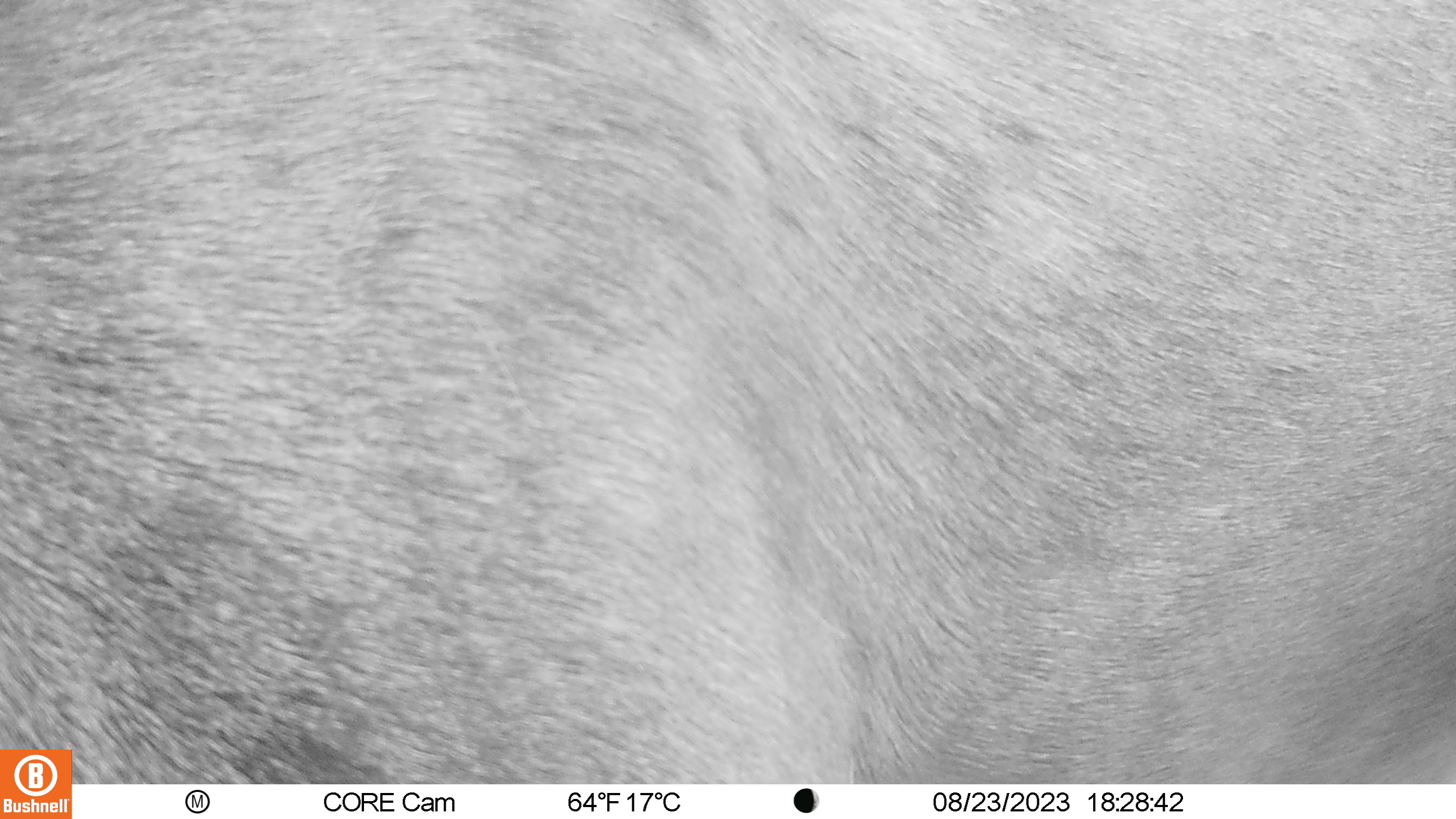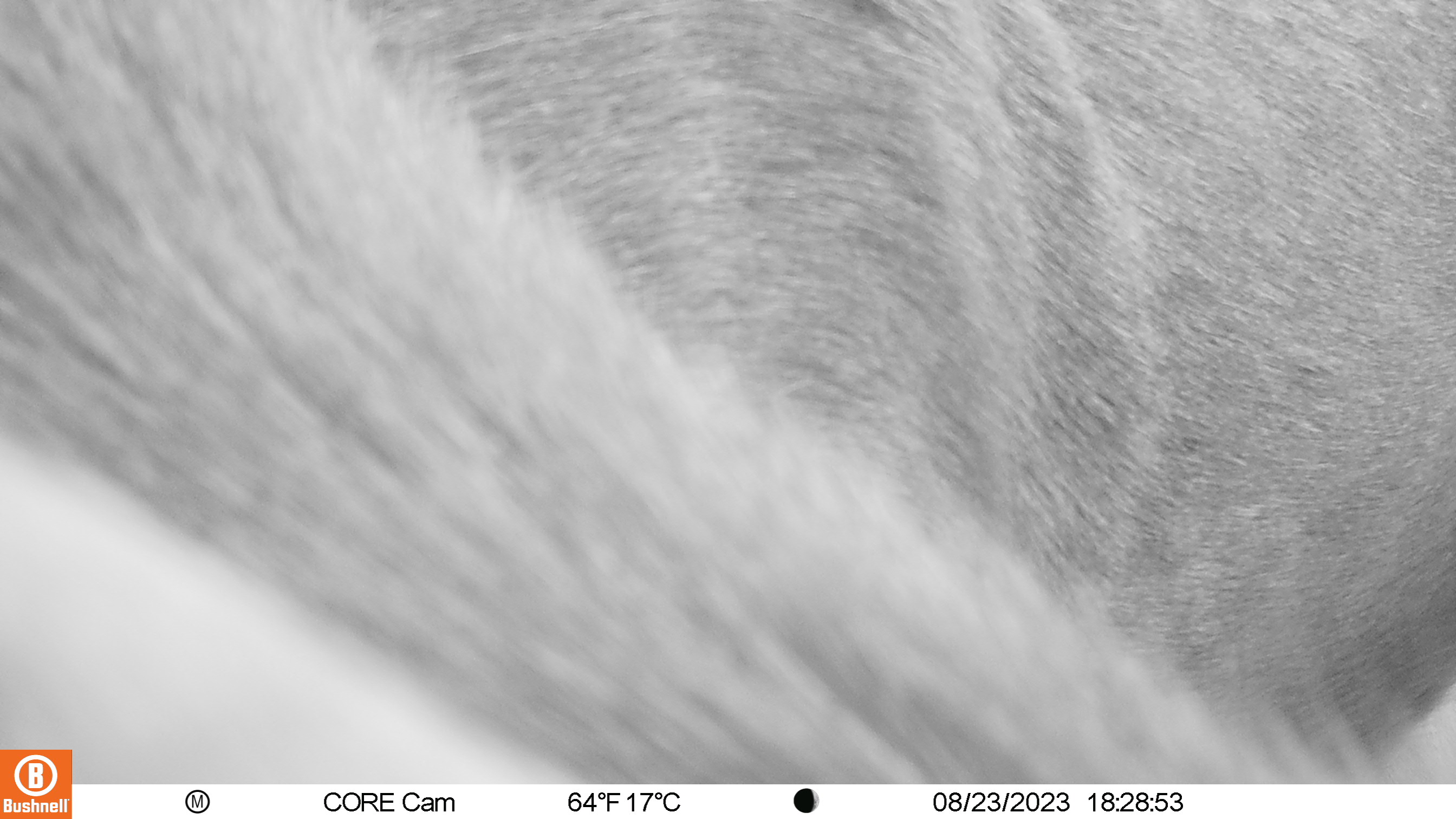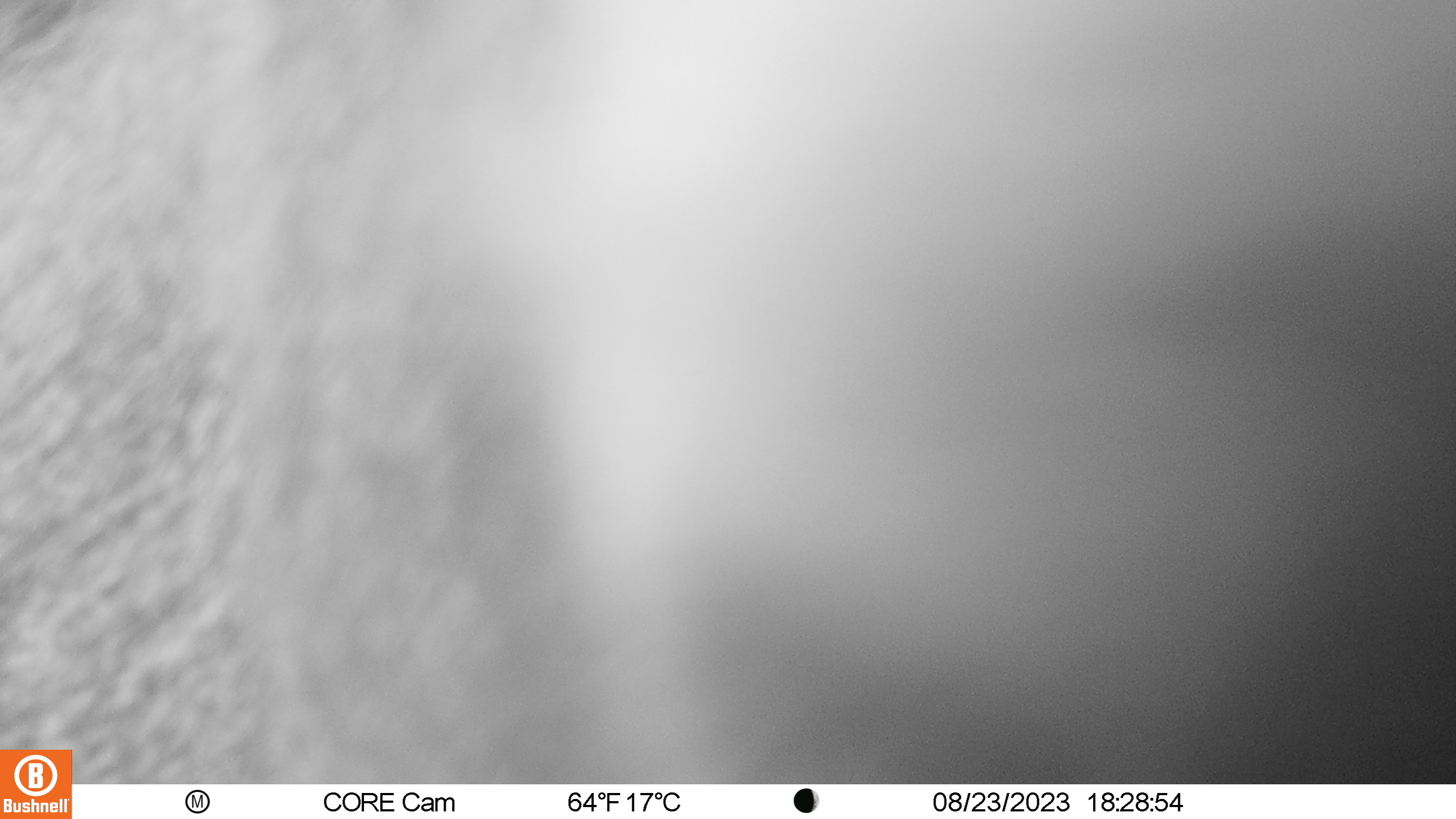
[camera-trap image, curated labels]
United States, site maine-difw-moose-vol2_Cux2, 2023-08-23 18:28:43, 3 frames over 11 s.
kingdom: Animalia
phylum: Chordata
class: Mammalia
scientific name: Mammalia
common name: mammal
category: mammal sp.